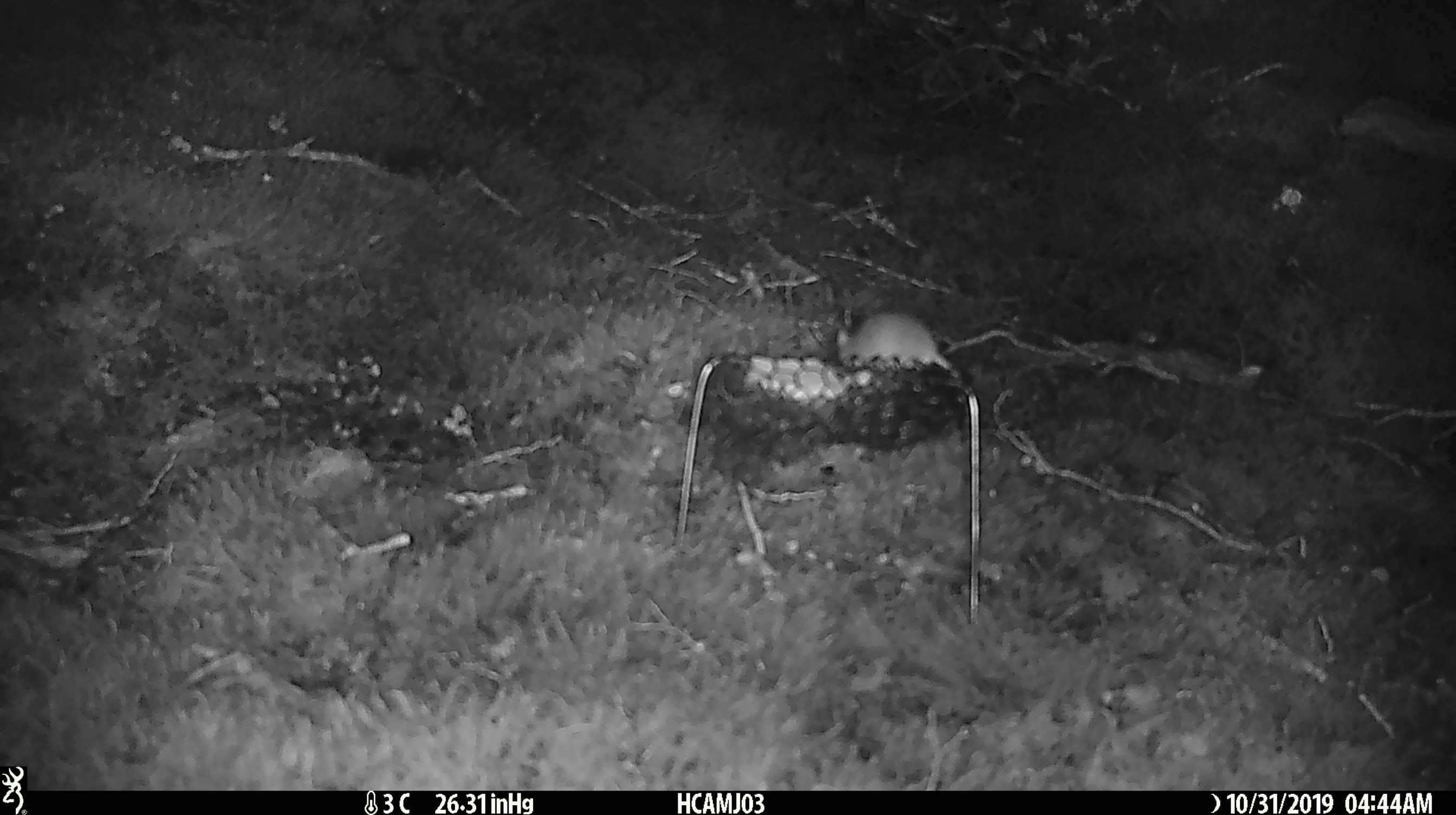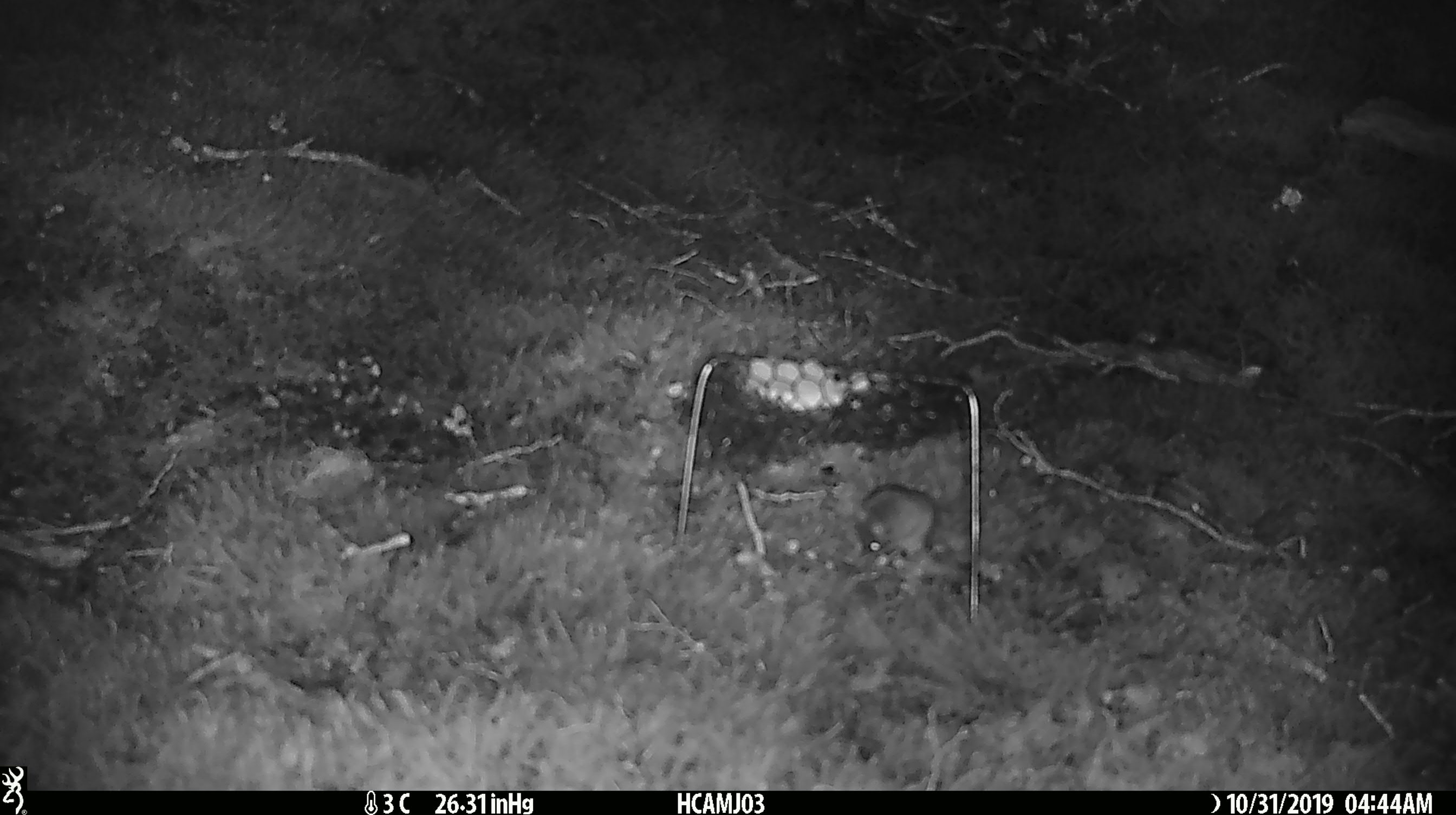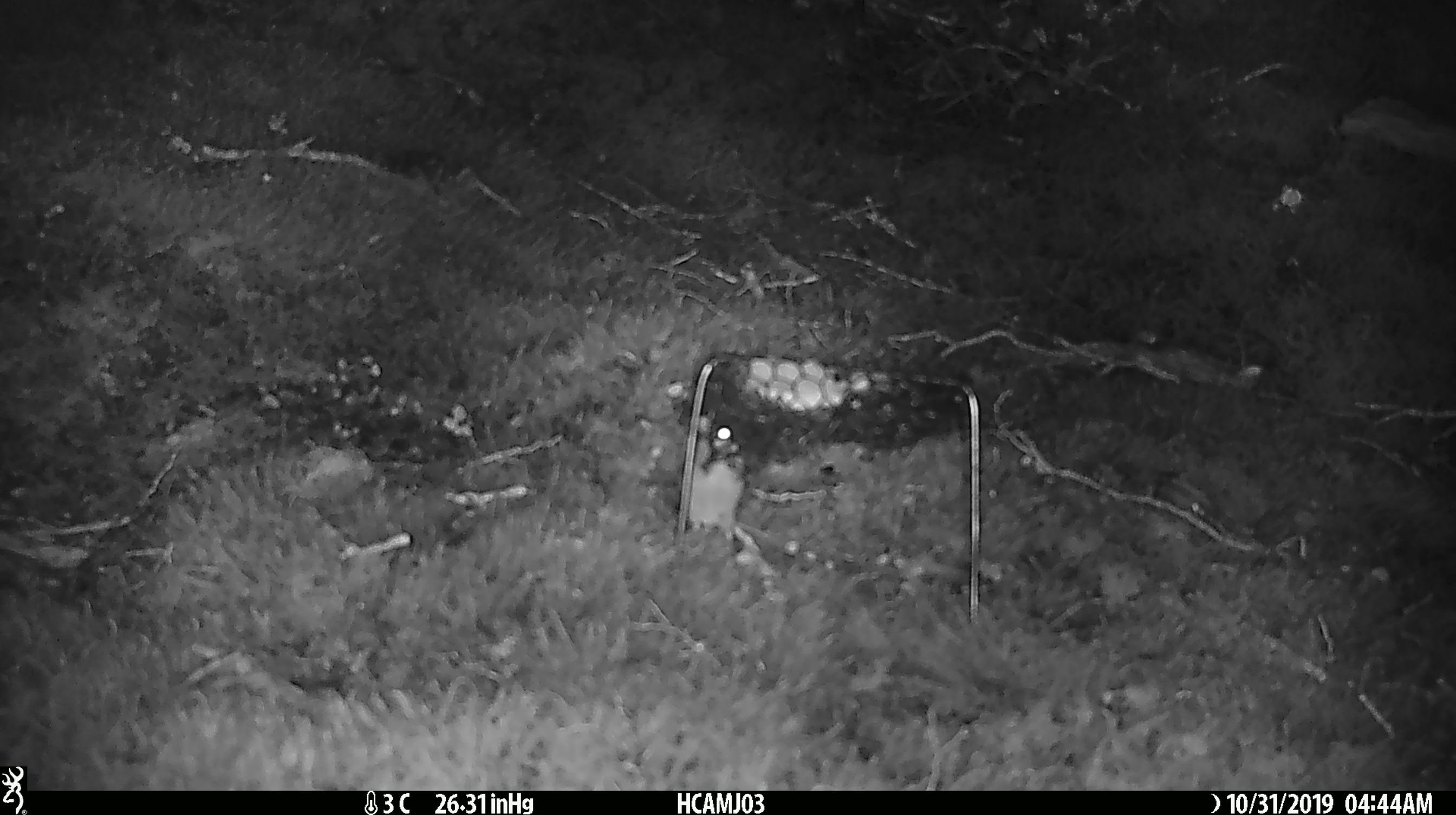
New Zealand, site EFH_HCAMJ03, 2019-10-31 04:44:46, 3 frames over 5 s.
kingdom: Animalia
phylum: Chordata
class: Mammalia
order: Rodentia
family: Muridae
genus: Mus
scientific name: Mus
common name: mouse